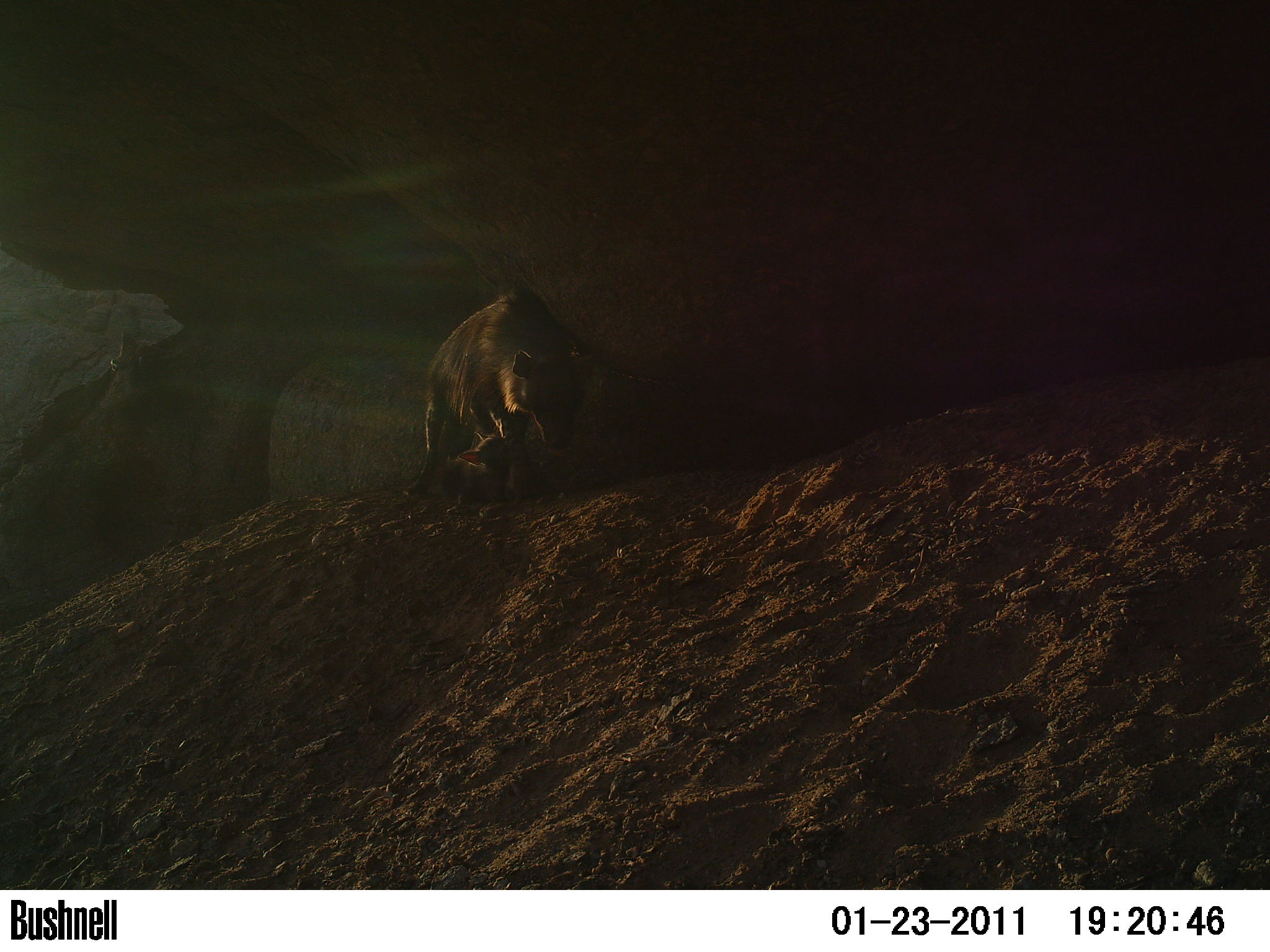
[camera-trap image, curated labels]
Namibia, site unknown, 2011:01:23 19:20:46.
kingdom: Animalia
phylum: Chordata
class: Mammalia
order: Carnivora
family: Hyaenidae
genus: Parahyaena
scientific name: Parahyaena brunnea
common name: brown hyena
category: hyaena brunnea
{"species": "hyaena brunnea (brown hyena) (Parahyaena brunnea)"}